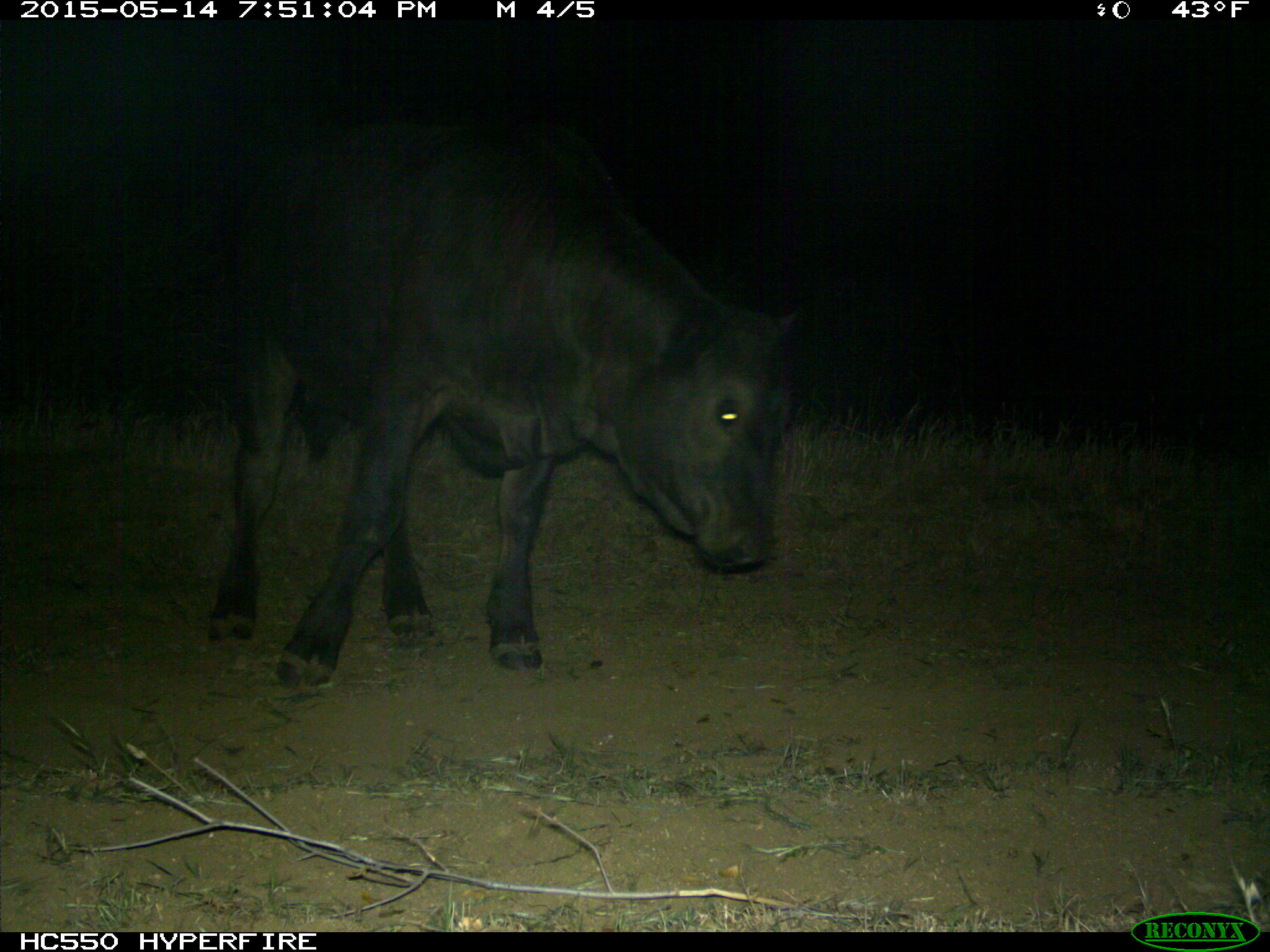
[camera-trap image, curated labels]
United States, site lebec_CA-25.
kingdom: Animalia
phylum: Chordata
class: Mammalia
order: Artiodactyla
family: Bovidae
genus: Bos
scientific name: Bos taurus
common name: domestic cow